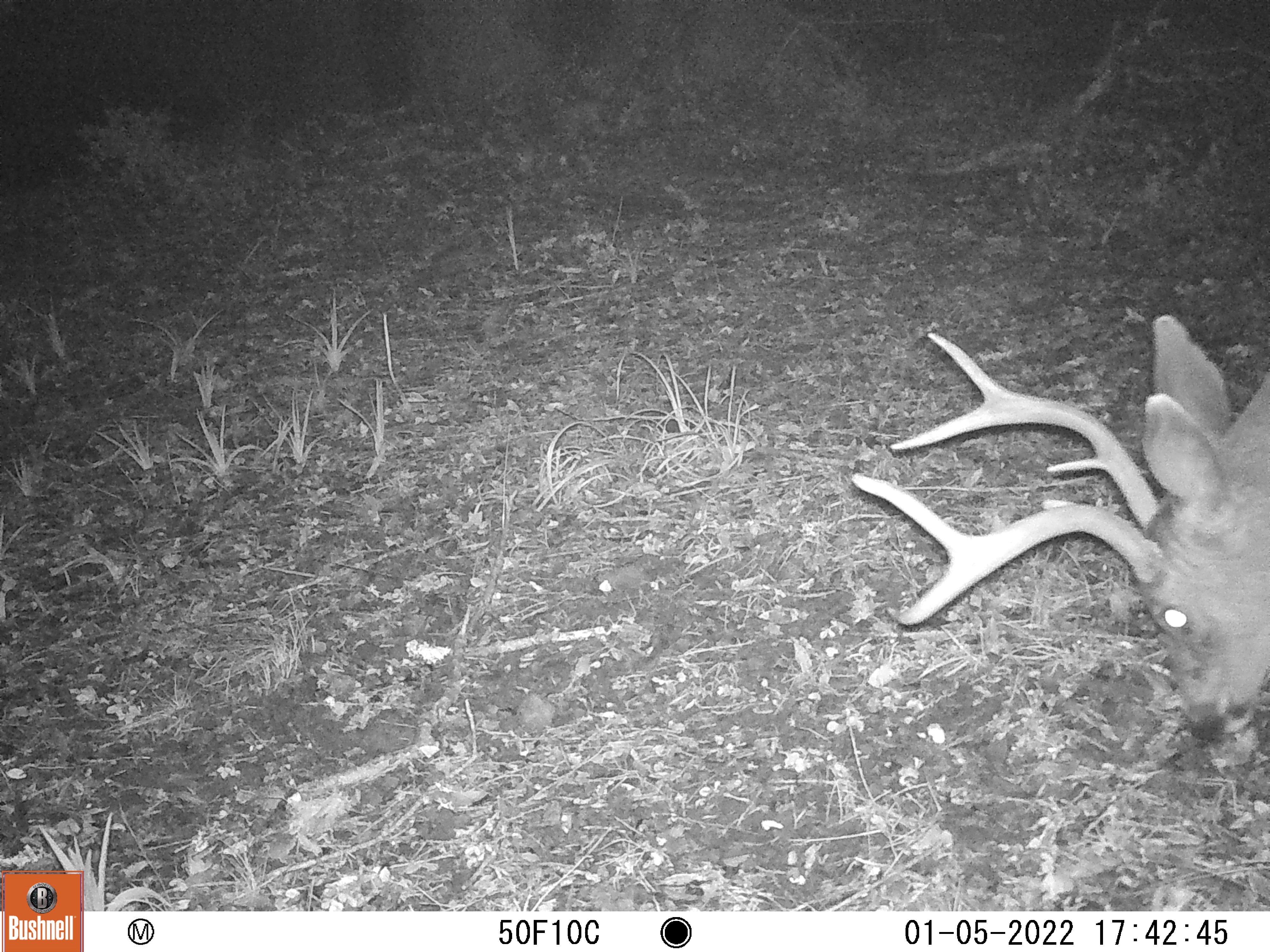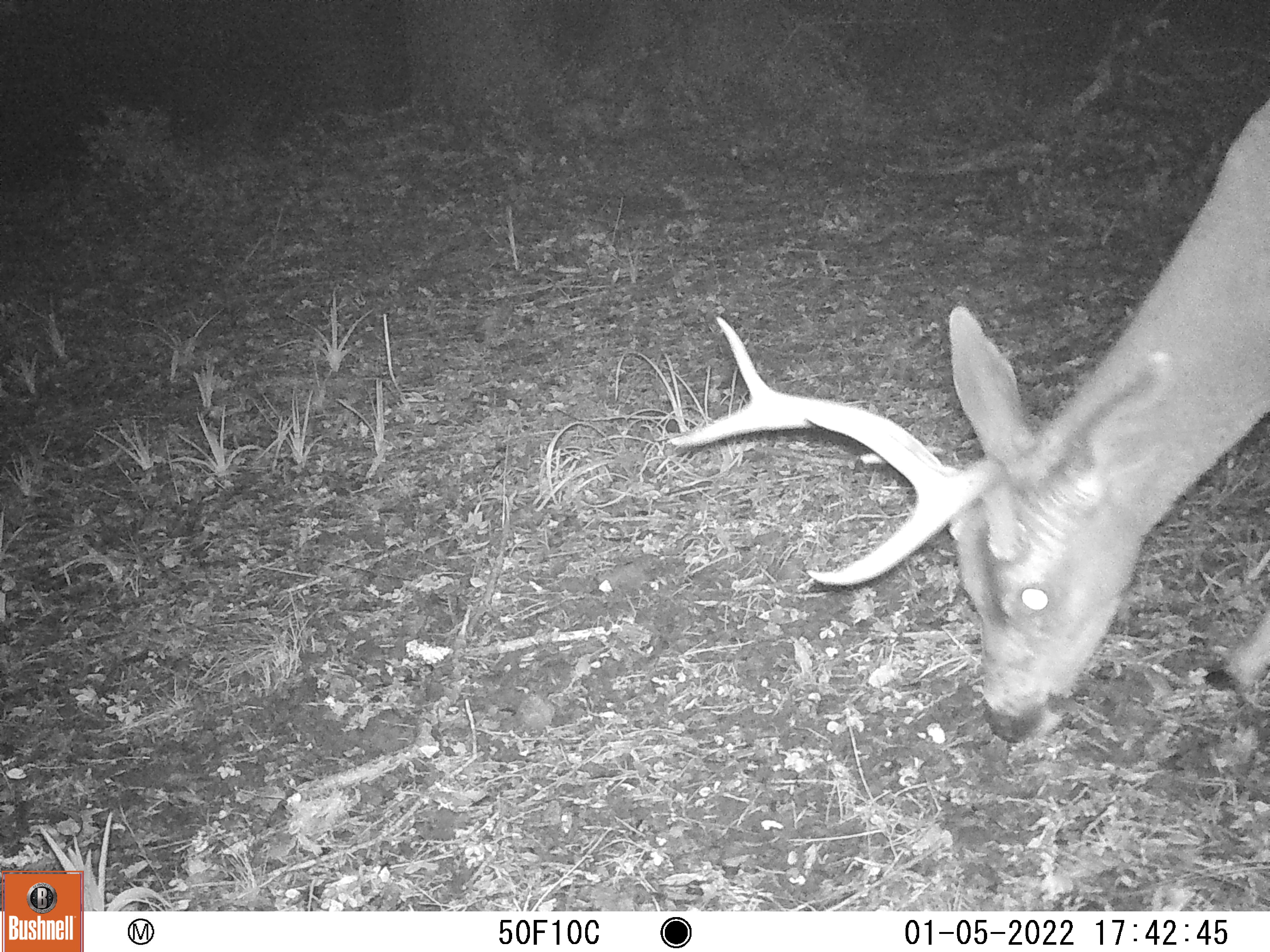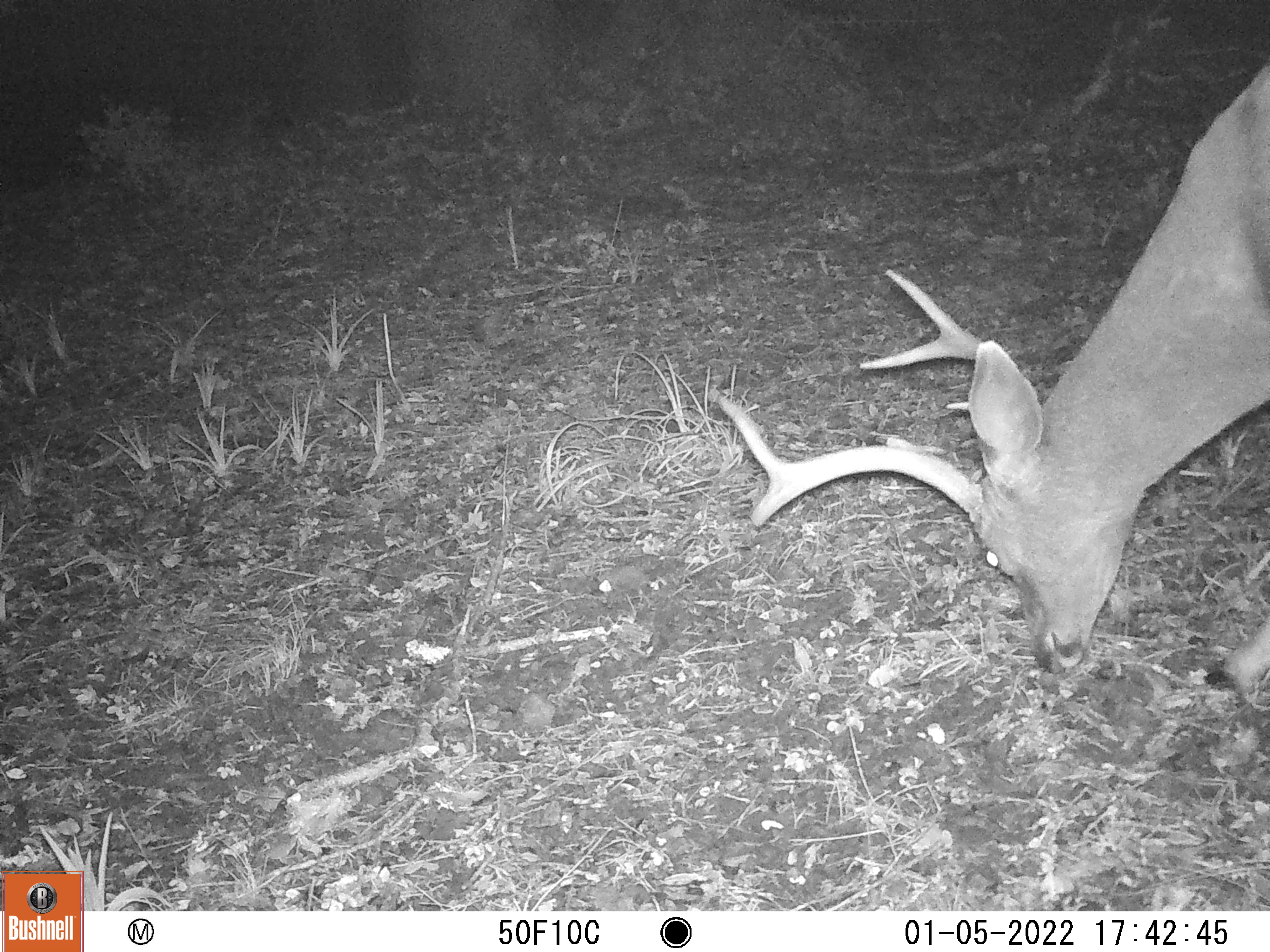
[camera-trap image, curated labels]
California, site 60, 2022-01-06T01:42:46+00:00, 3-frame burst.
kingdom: Animalia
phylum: Chordata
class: Mammalia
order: Artiodactyla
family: Cervidae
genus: Odocoileus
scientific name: Odocoileus hemionus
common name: mule deer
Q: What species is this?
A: Mule deer (Odocoileus hemionus).